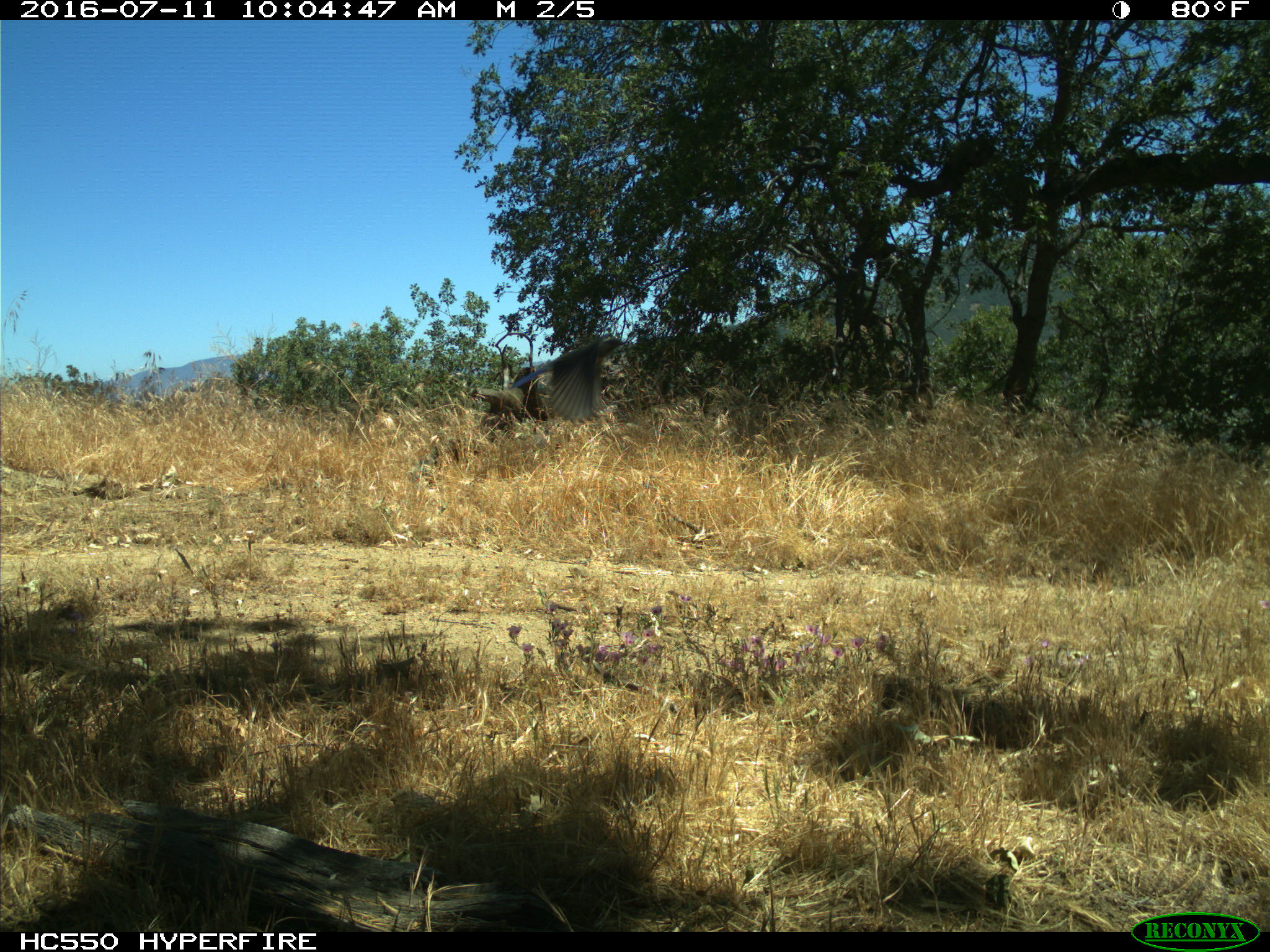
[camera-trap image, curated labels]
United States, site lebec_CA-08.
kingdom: Animalia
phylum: Chordata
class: Aves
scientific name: Aves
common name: birds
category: unidentified bird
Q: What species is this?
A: Unidentified bird (birds) (Aves).